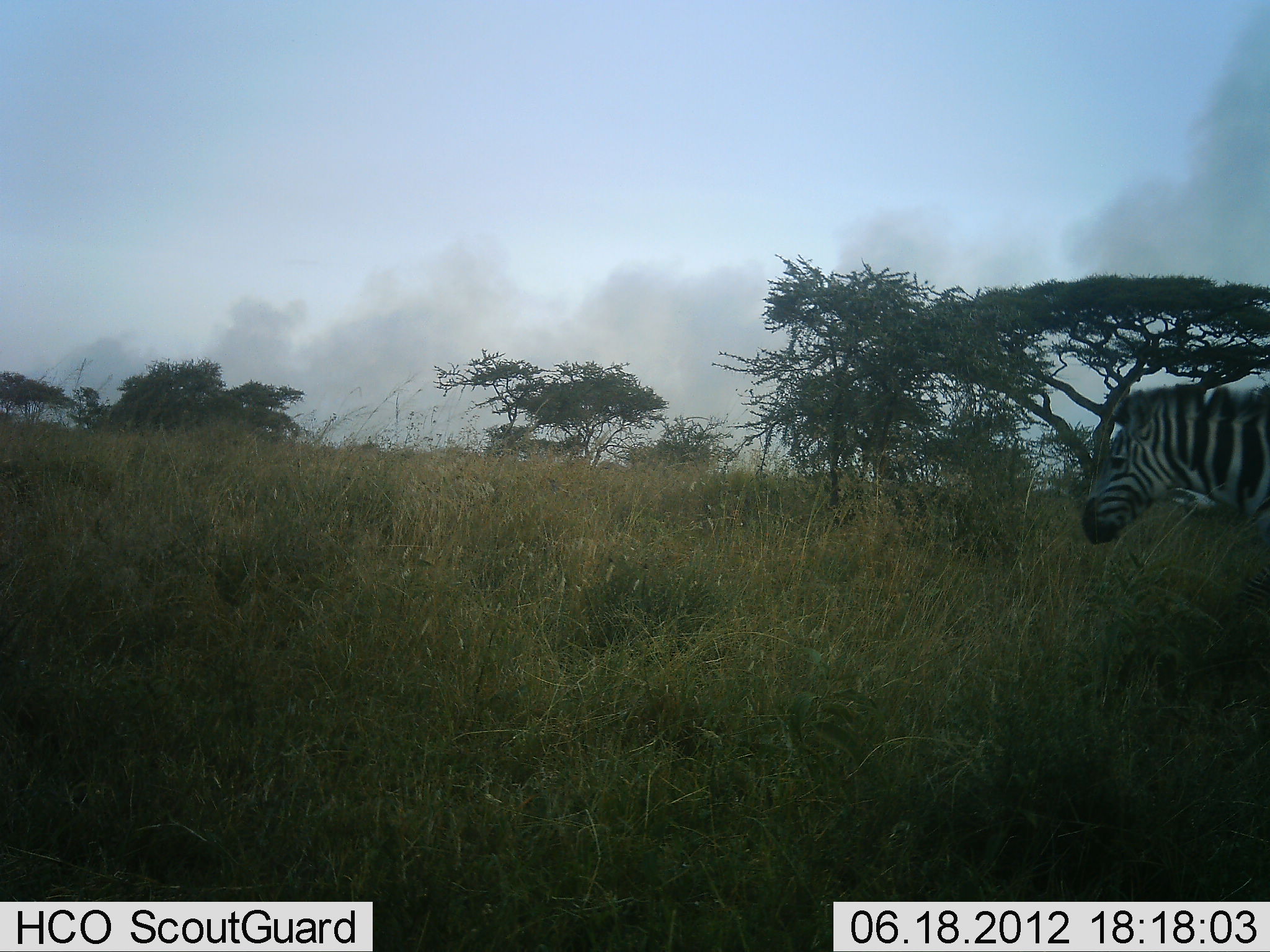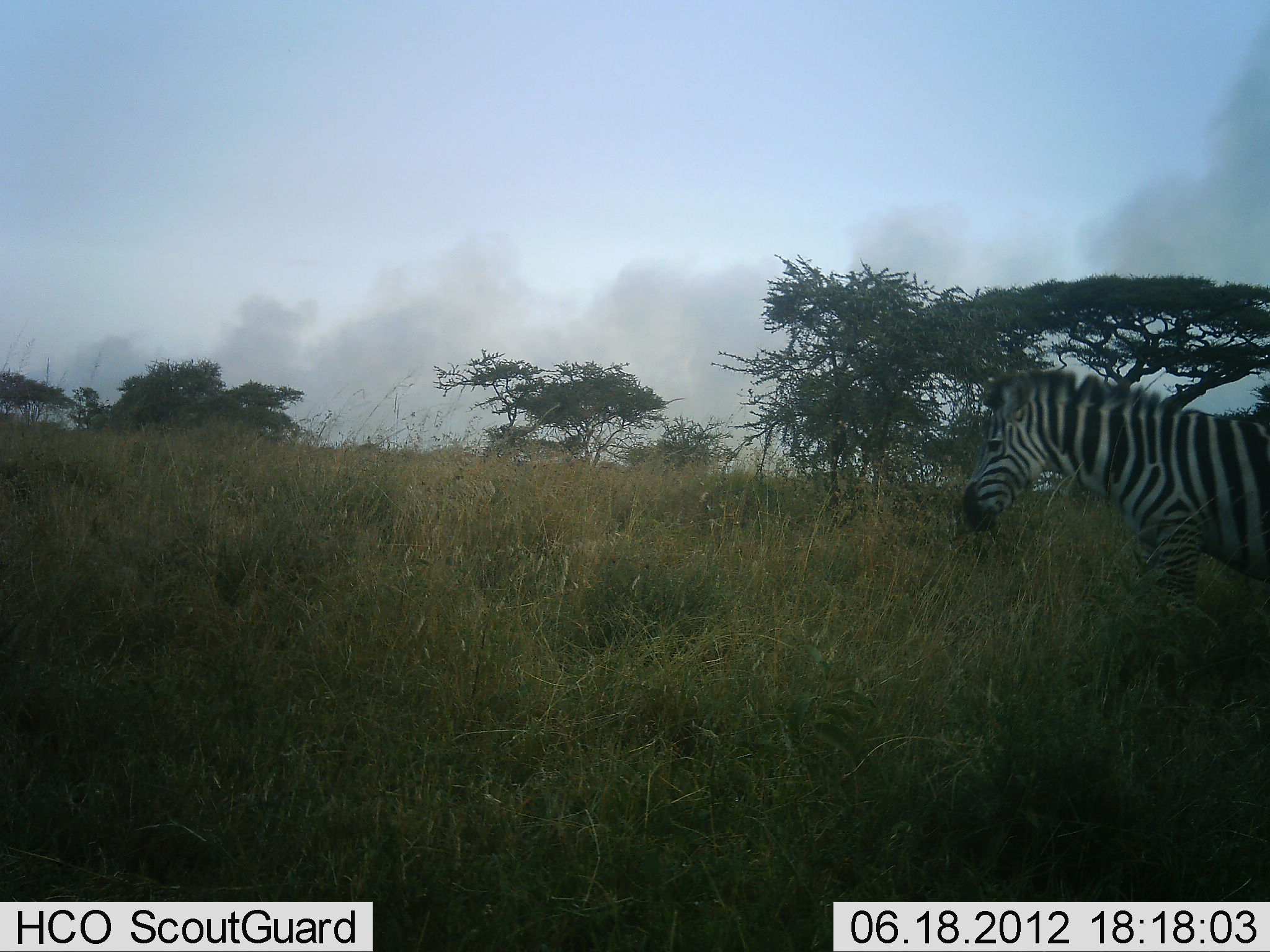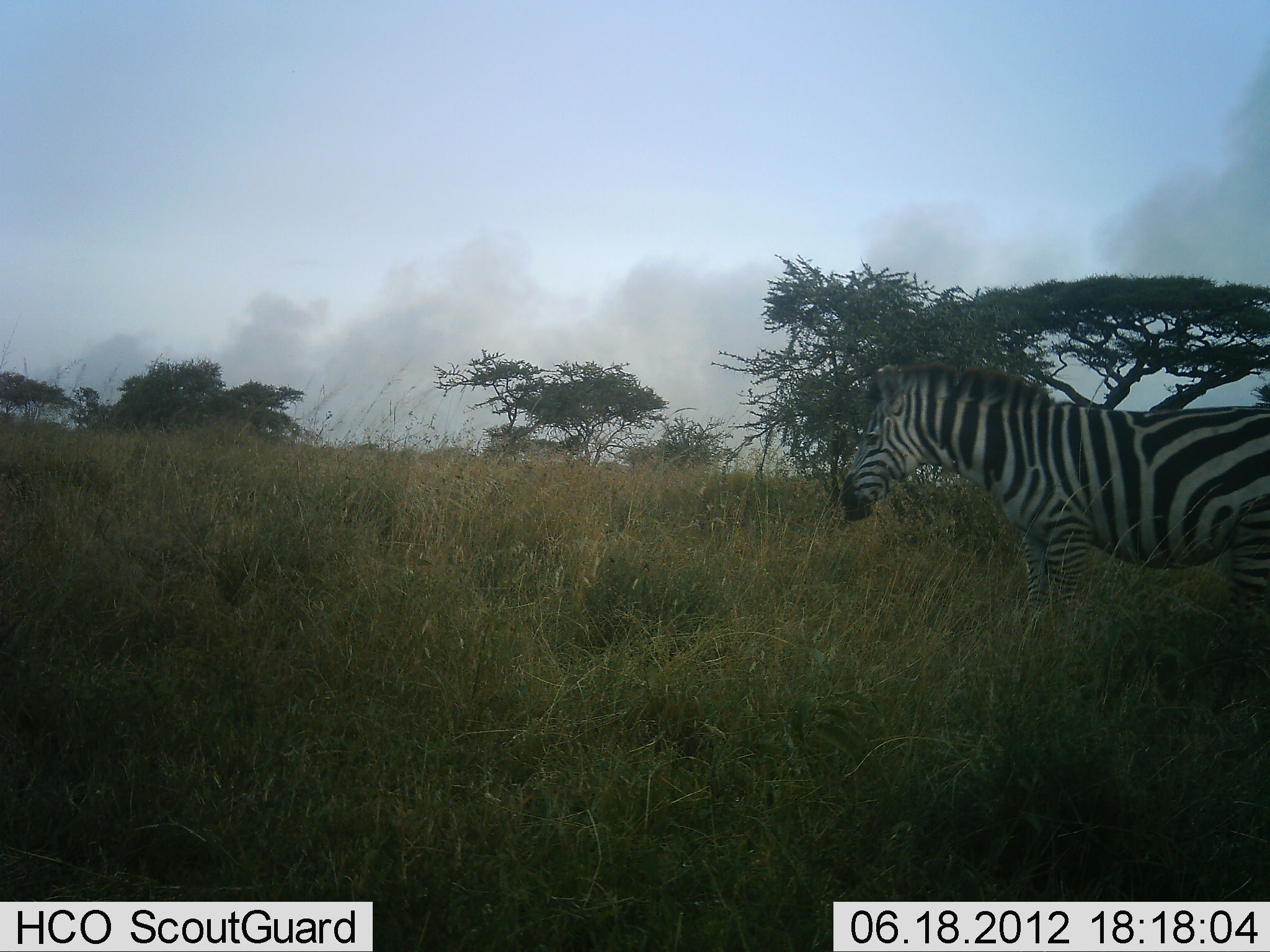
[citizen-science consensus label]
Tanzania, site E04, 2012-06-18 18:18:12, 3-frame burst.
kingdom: Animalia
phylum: Chordata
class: Mammalia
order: Perissodactyla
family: Equidae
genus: Equus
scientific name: Equus quagga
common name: plains zebra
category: zebra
Zebra (plains zebra) (Equus quagga), count 1. Behavior (volunteer vote fractions): standing 10%, resting 0%, moving 90%, interacting 0%. Young present (vote fraction): 0%. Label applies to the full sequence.